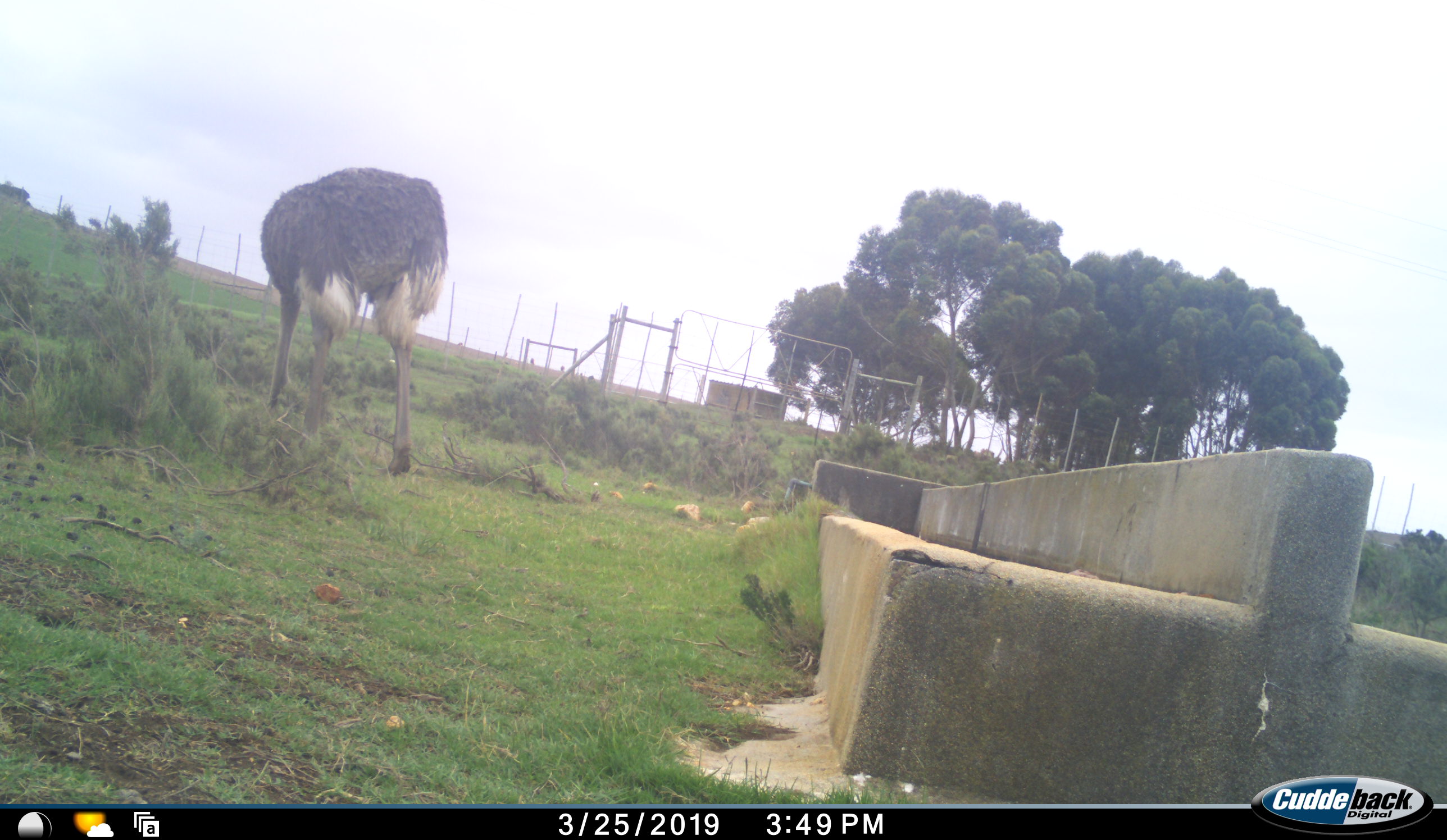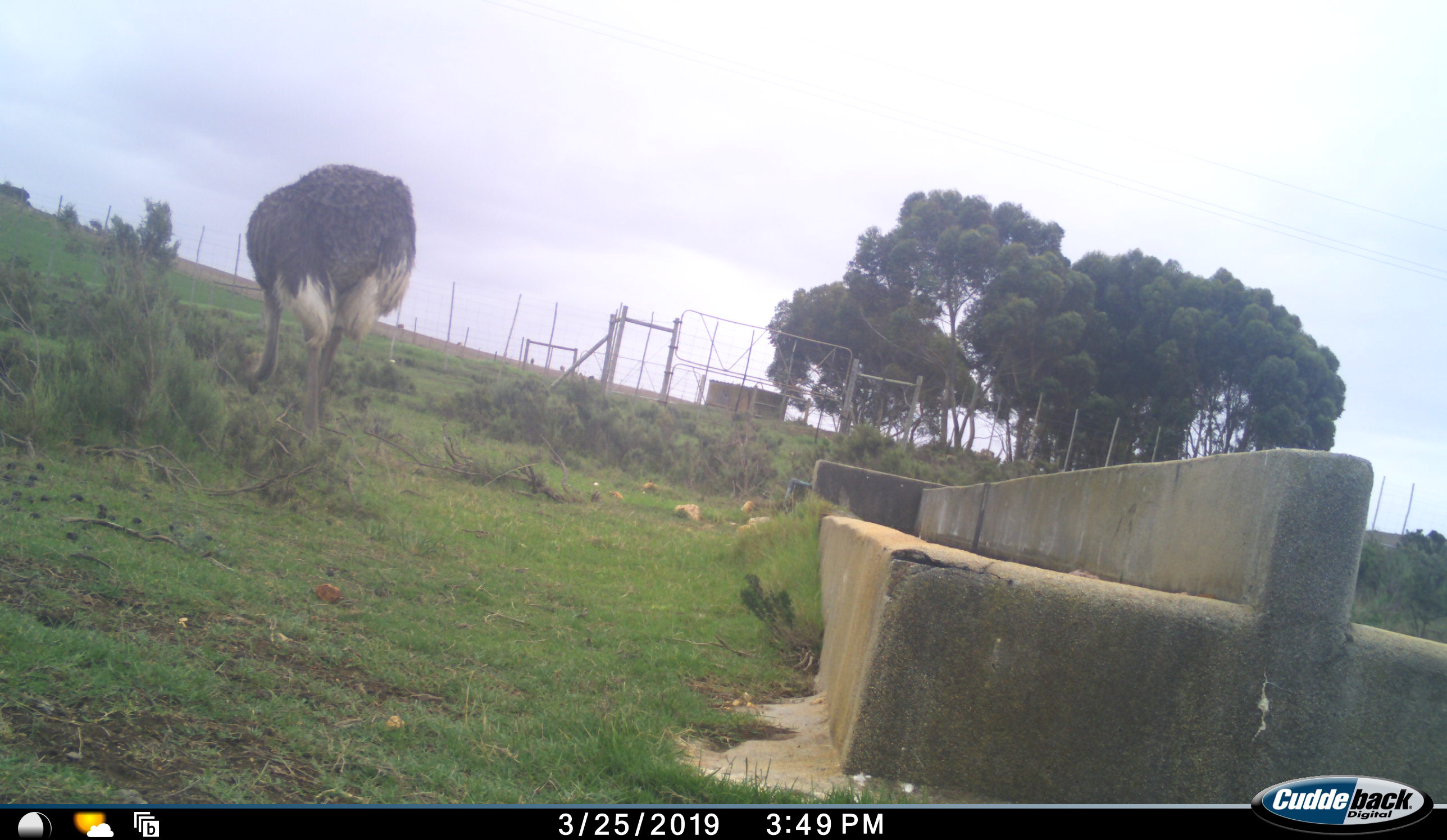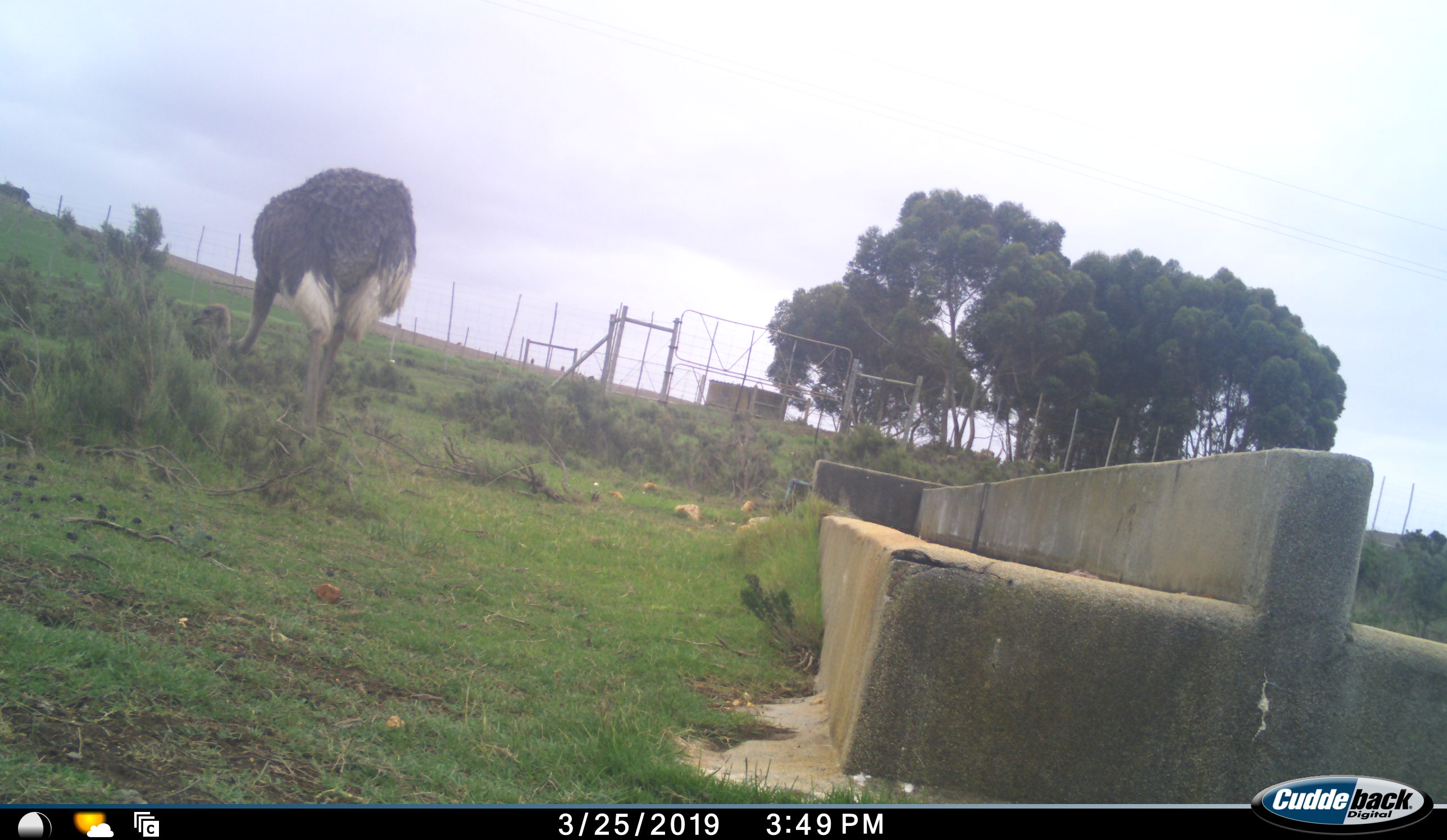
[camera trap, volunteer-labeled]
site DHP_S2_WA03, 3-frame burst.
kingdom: Animalia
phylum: Chordata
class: Aves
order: Struthioniformes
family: Struthionidae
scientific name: Struthionidae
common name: ostrich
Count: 1.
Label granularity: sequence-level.